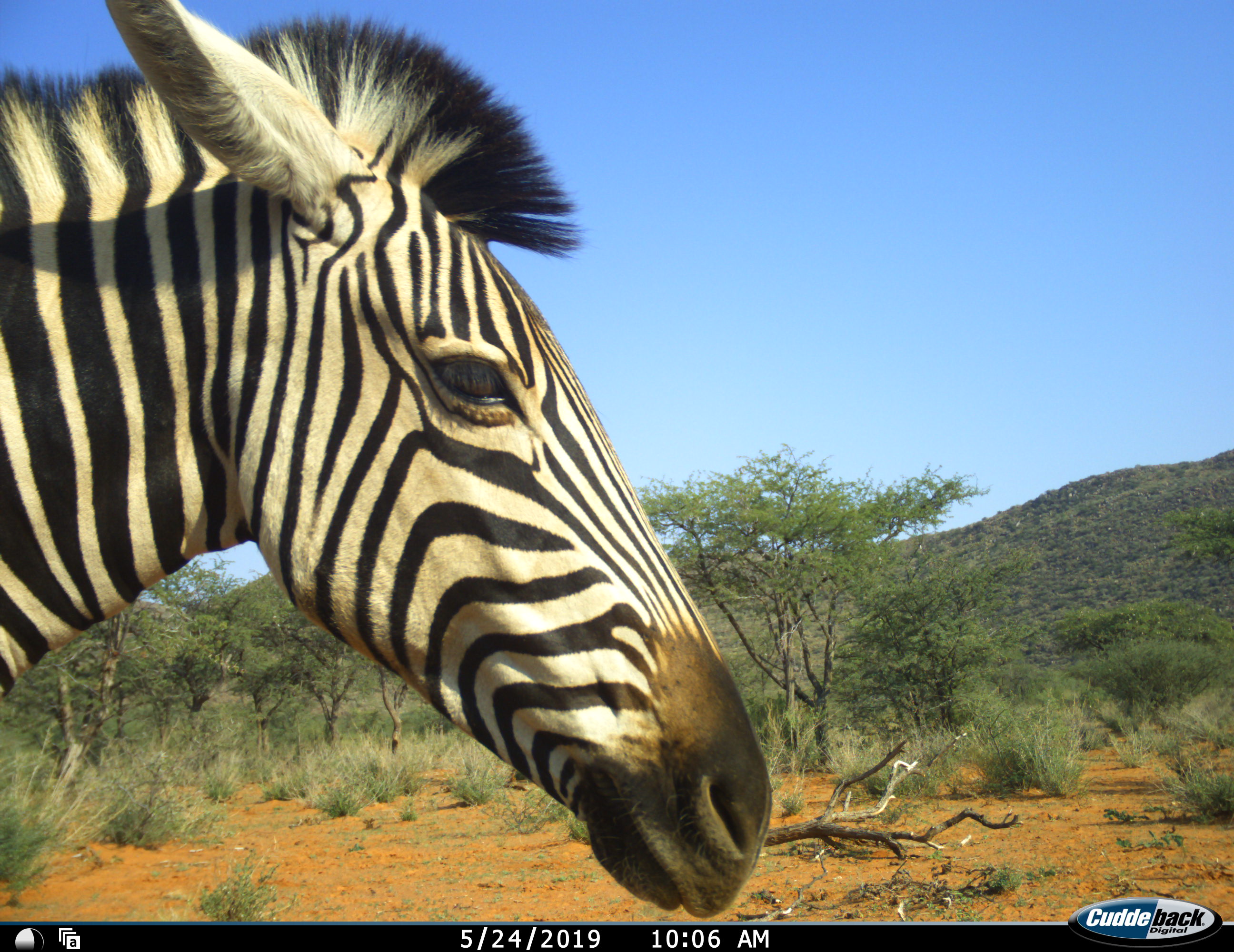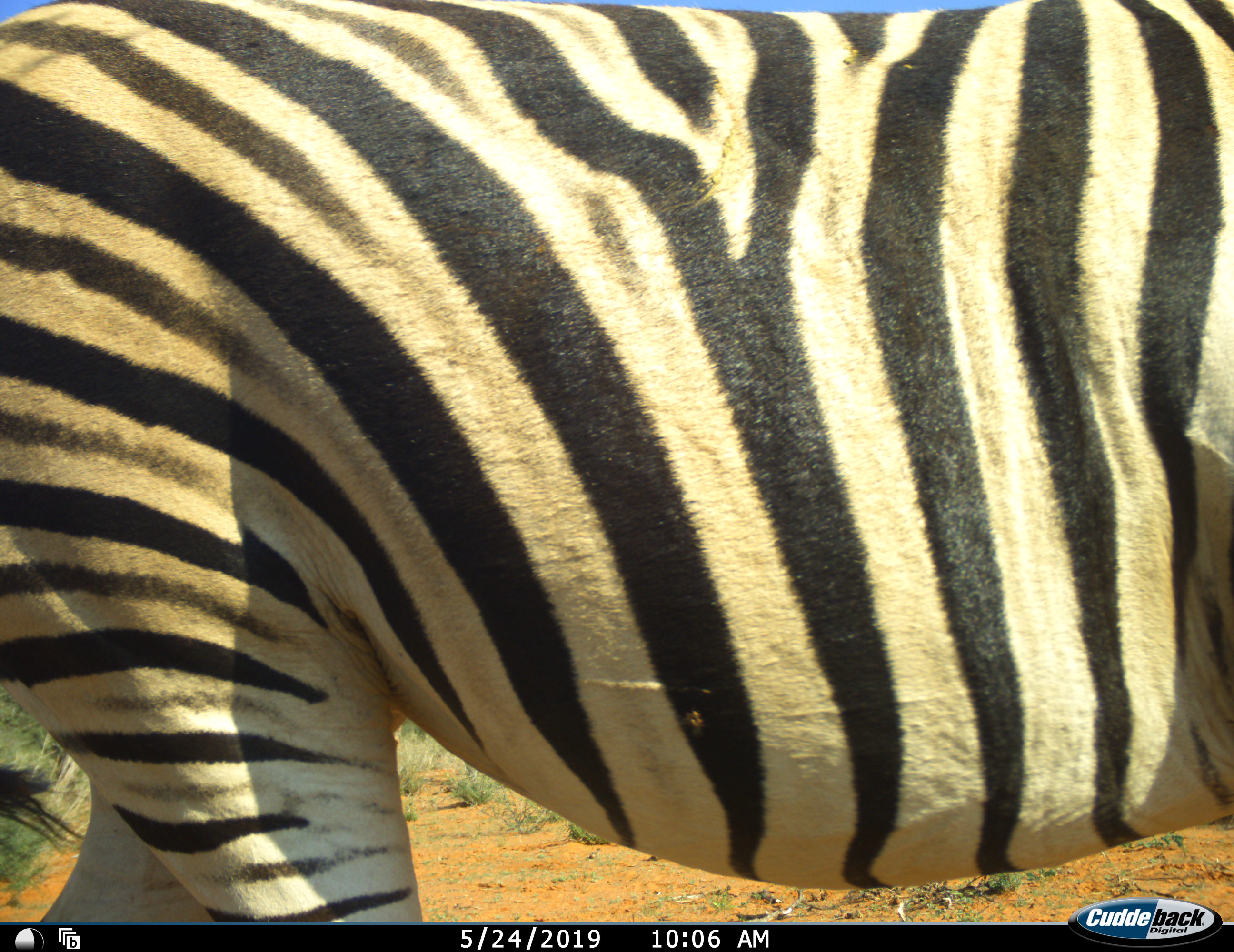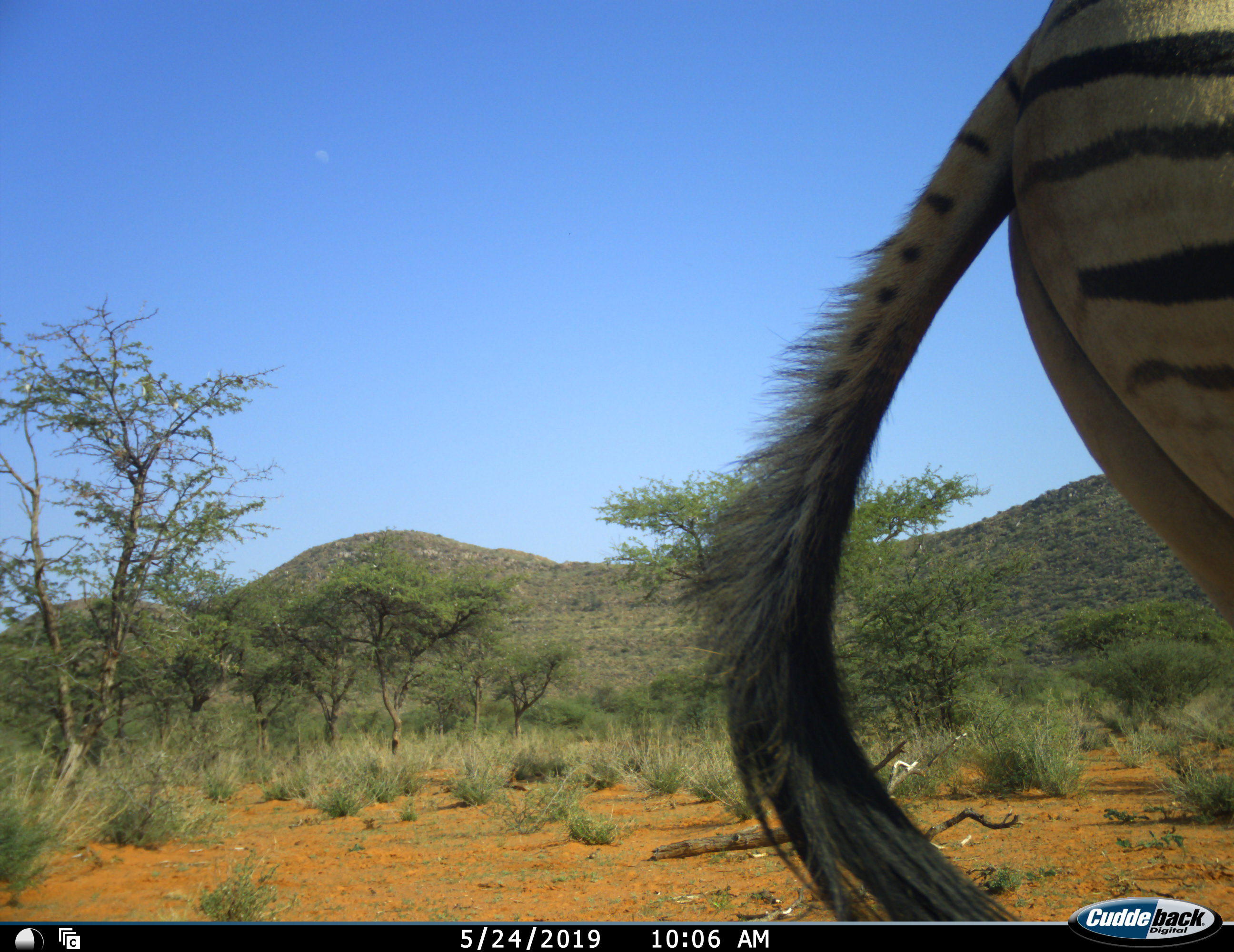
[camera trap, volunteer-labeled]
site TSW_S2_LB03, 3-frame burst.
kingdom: Animalia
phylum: Chordata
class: Mammalia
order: Perissodactyla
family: Equidae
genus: Equus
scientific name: Equus quagga burchellii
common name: burchell's zebra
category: zebraburchells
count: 1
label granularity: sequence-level